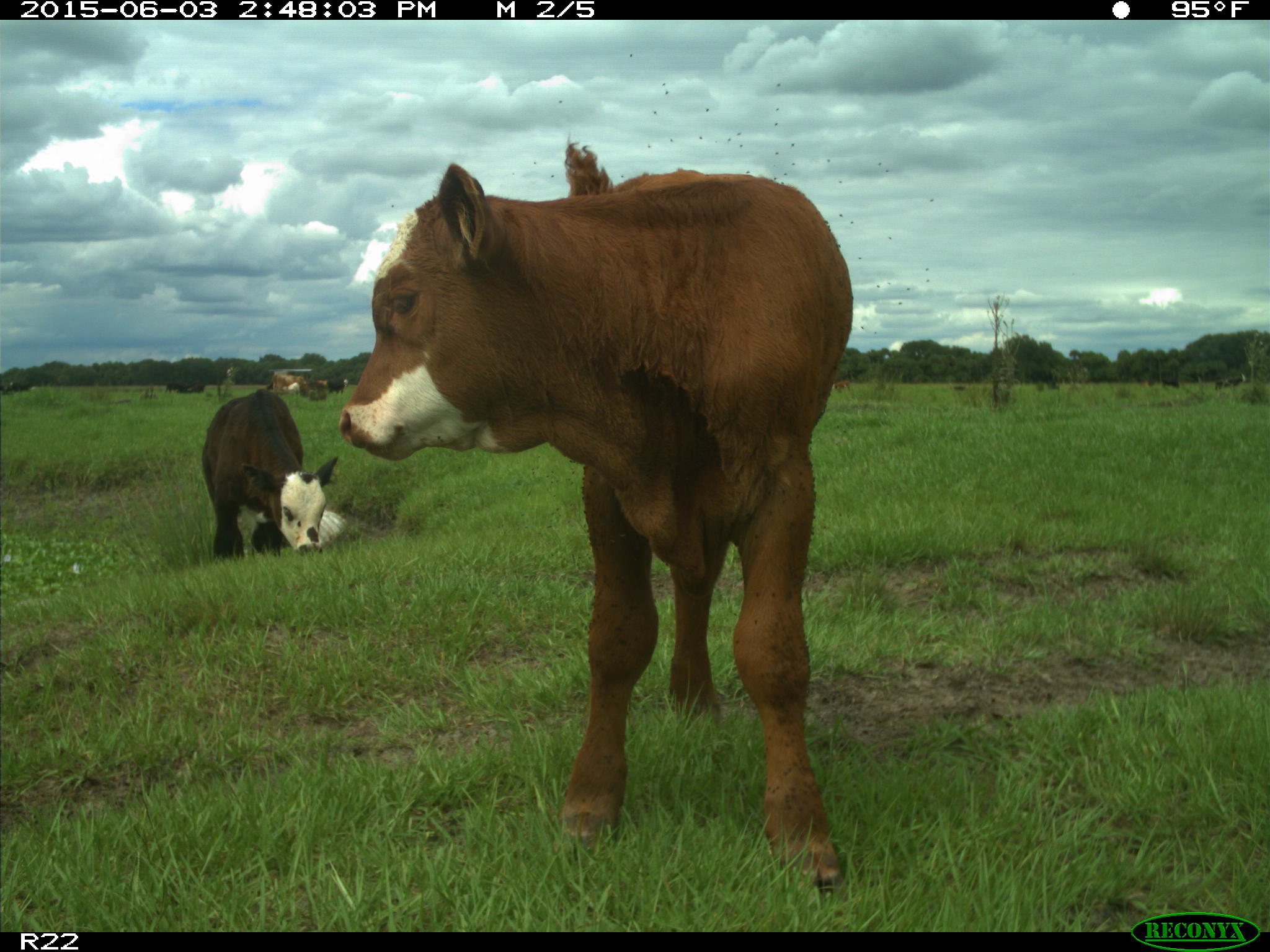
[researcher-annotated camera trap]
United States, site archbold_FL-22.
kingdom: Animalia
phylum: Chordata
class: Mammalia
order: Artiodactyla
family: Bovidae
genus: Bos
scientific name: Bos taurus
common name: domestic cow